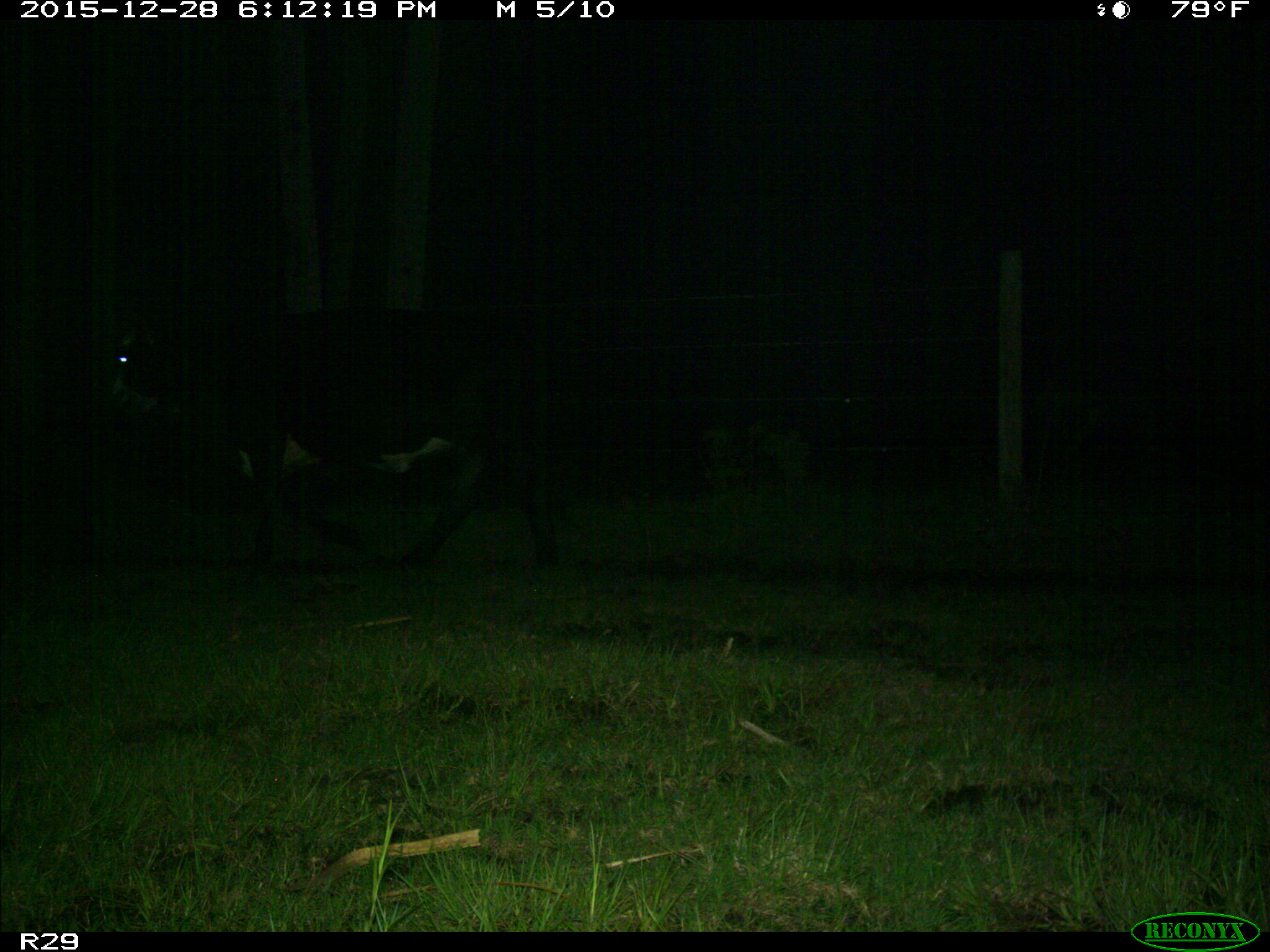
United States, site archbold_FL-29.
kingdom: Animalia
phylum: Chordata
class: Mammalia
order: Artiodactyla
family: Bovidae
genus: Bos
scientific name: Bos taurus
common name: domestic cow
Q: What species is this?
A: Bos taurus (domestic cow).